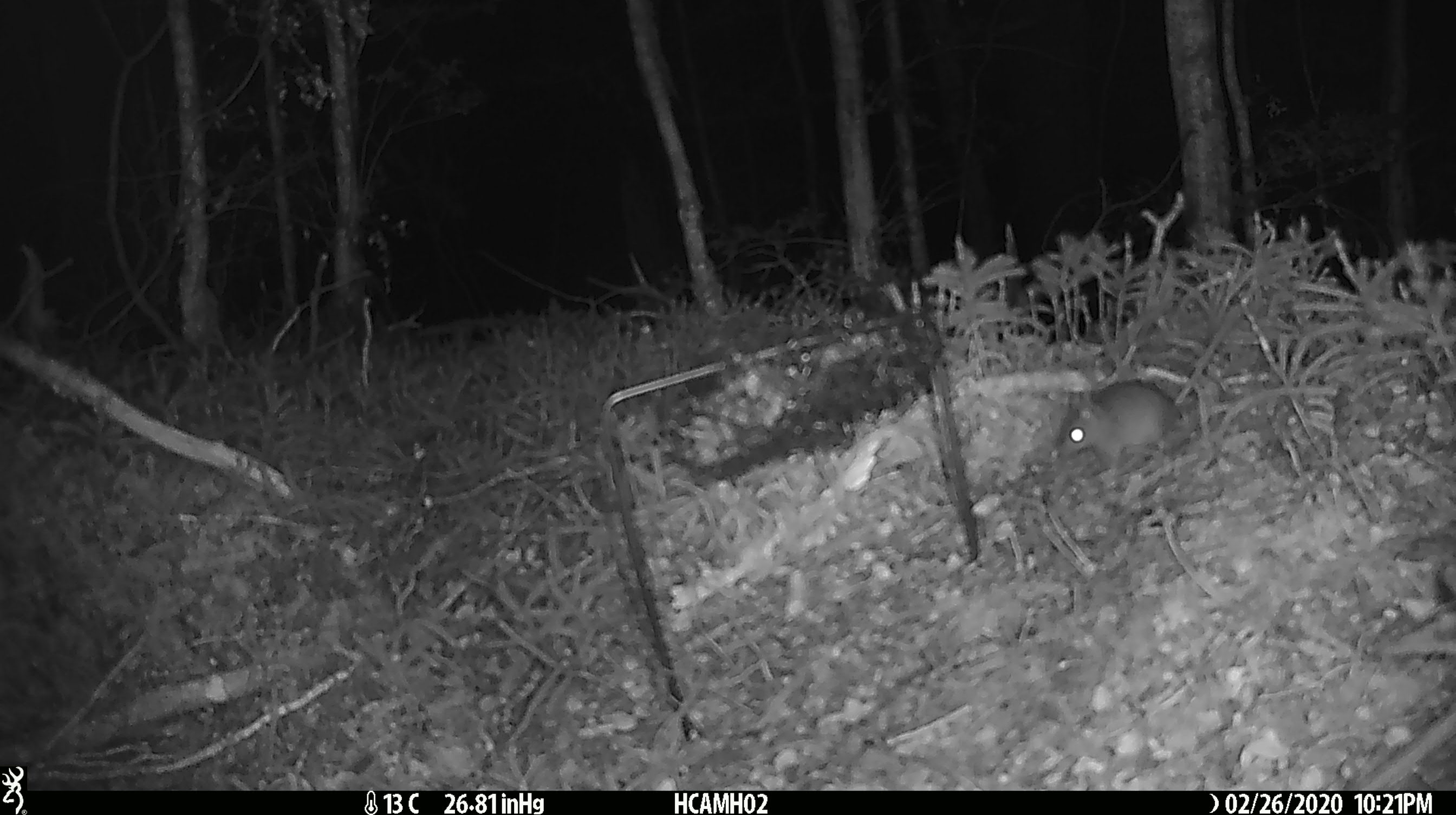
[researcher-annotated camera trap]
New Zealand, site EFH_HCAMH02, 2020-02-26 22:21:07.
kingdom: Animalia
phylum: Chordata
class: Mammalia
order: Rodentia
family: Muridae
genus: Mus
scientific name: Mus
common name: mouse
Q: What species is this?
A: Mouse (Mus).